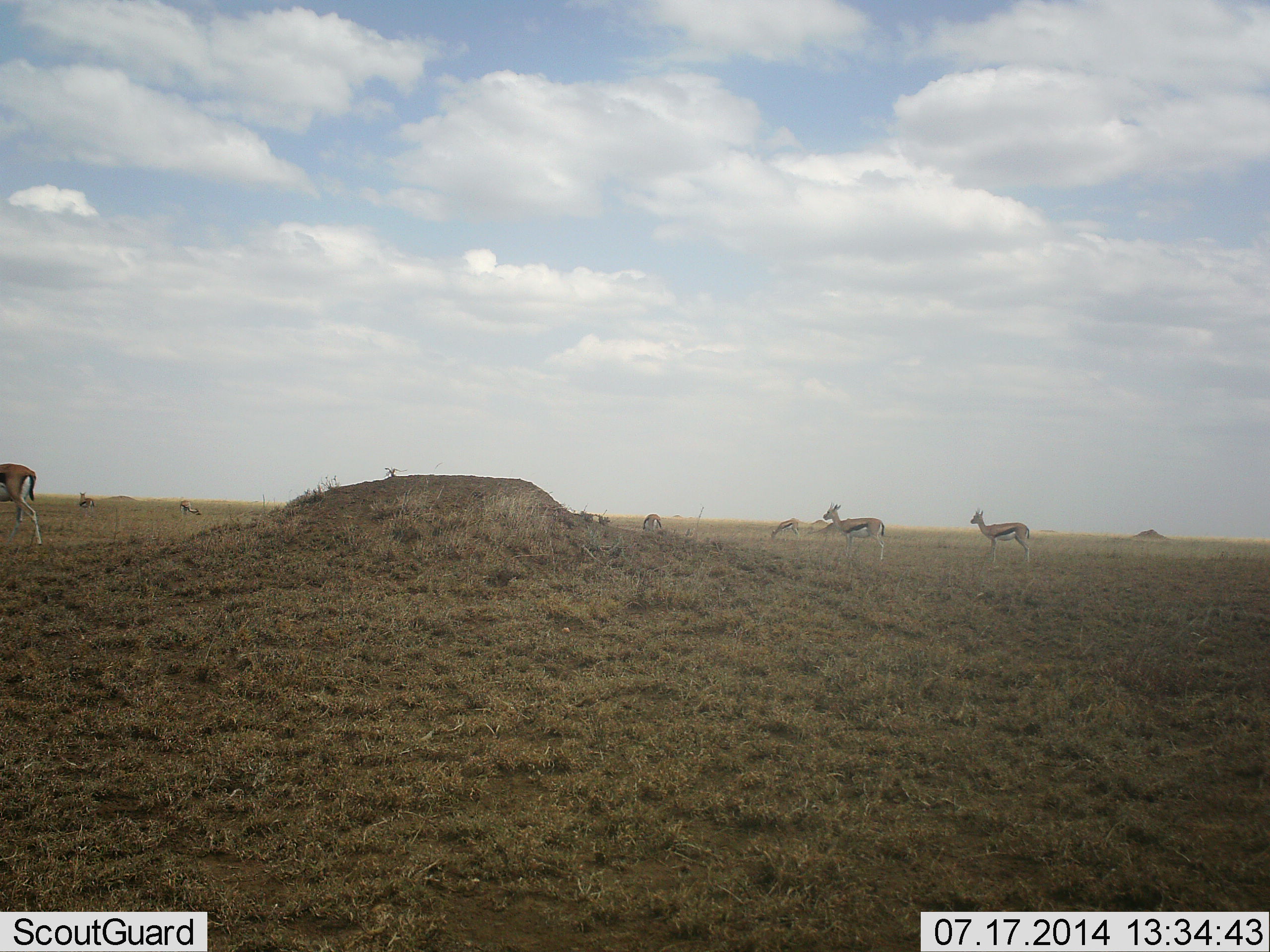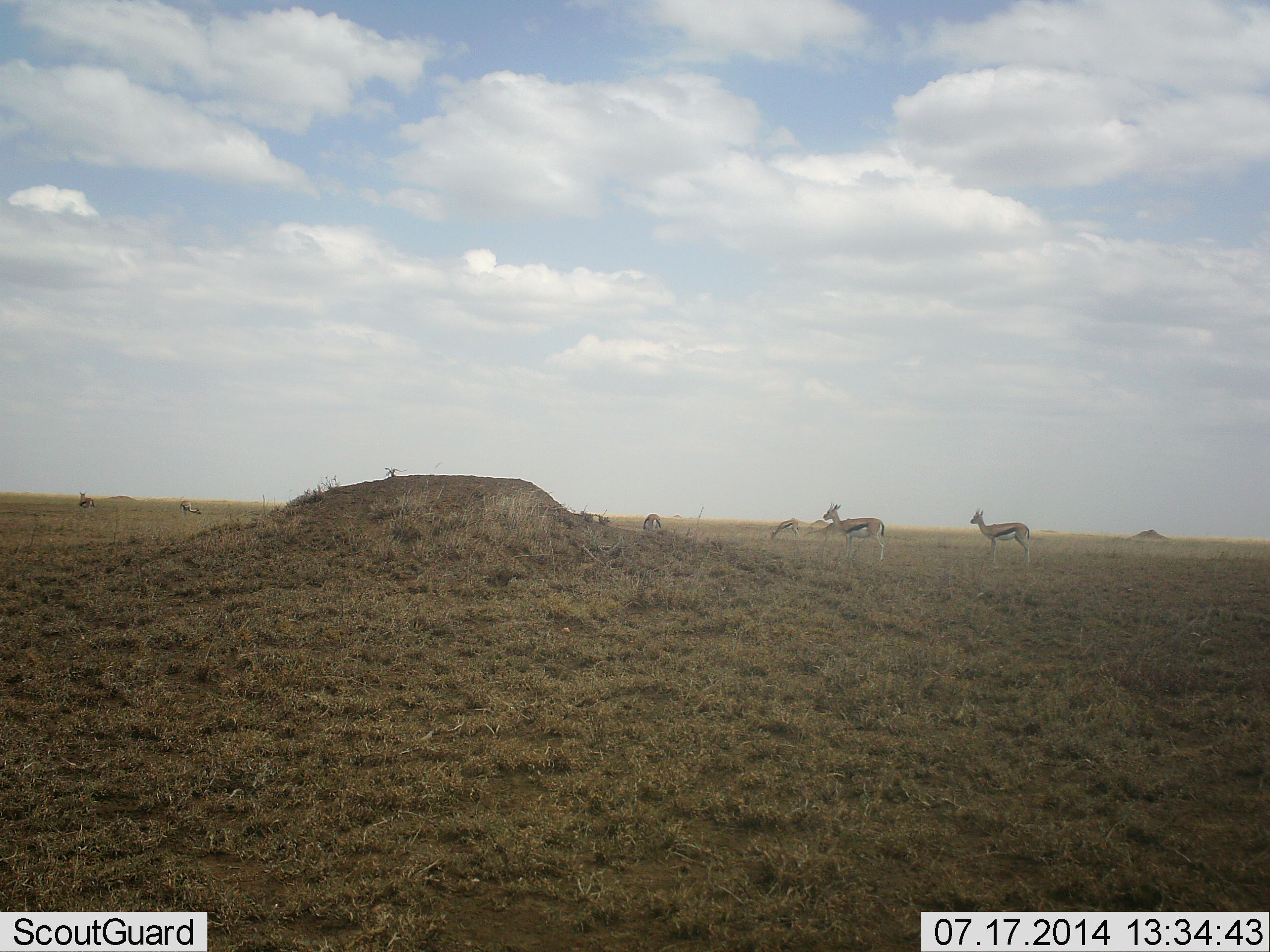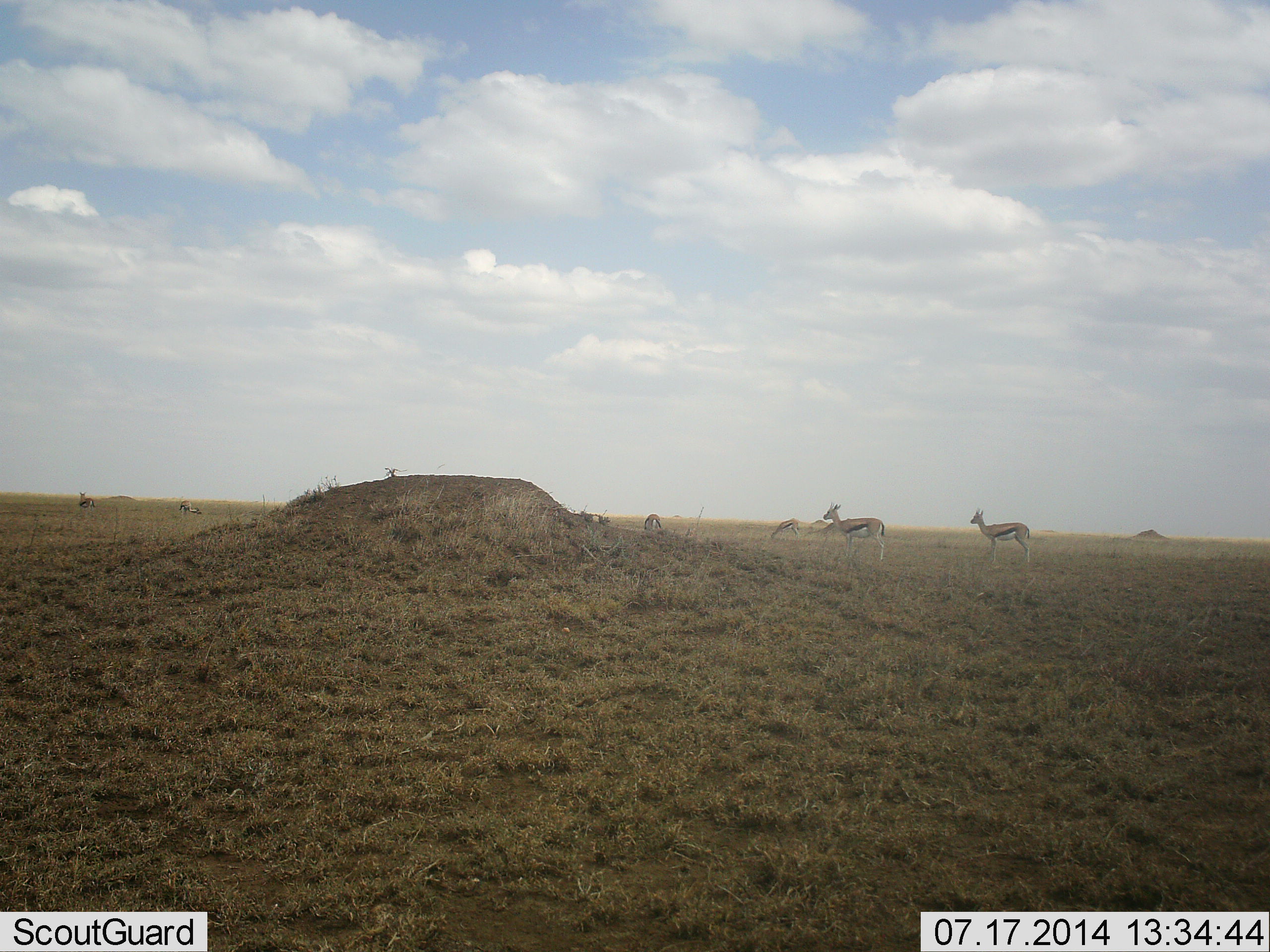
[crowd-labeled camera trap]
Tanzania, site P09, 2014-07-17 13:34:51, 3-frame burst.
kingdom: Animalia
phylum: Chordata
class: Mammalia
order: Artiodactyla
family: Bovidae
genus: Eudorcas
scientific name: Eudorcas thomsonii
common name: thomson's gazelle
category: gazellethomsons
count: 6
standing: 90%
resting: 0%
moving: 50%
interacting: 0%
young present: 0%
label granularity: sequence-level